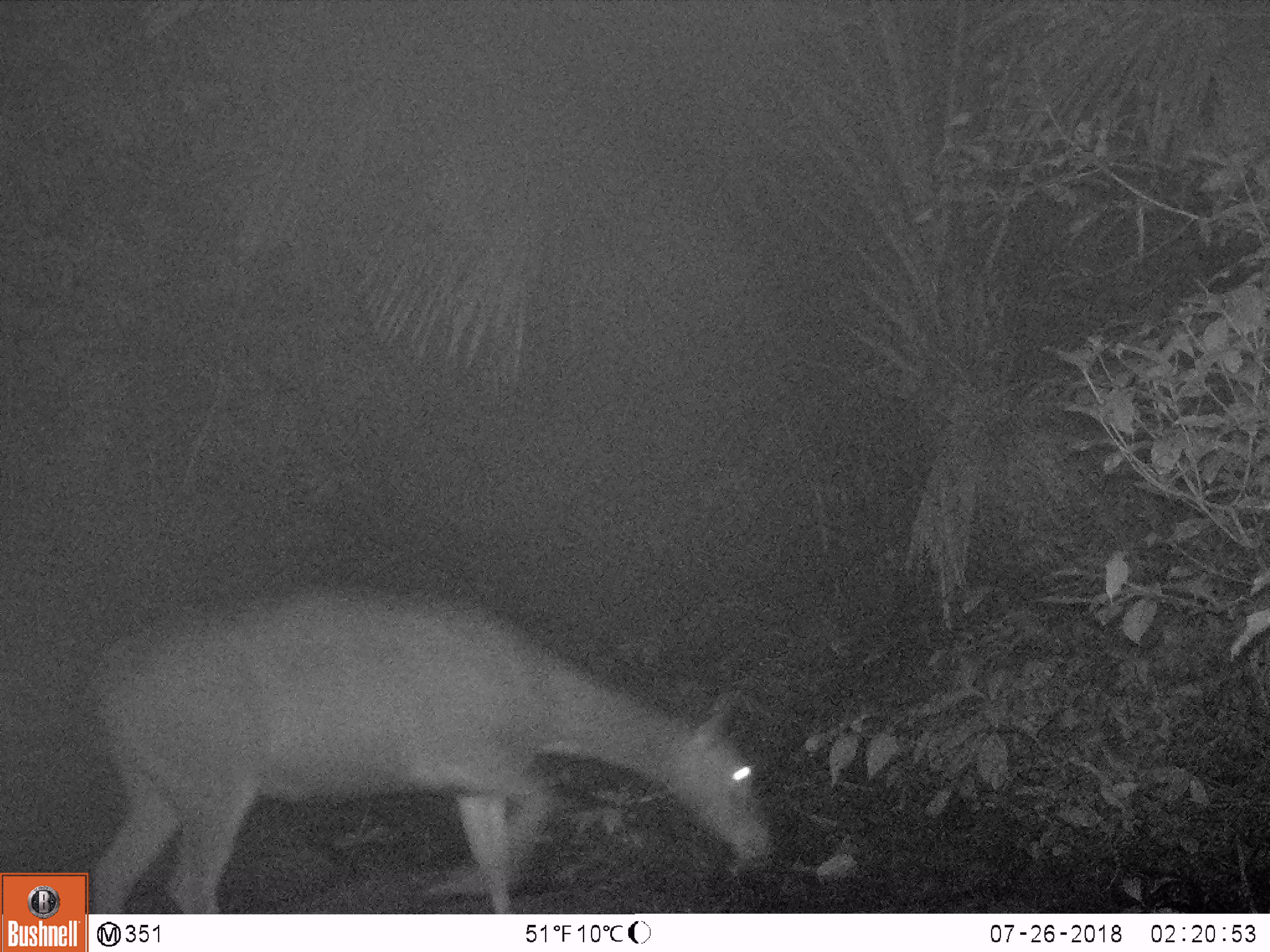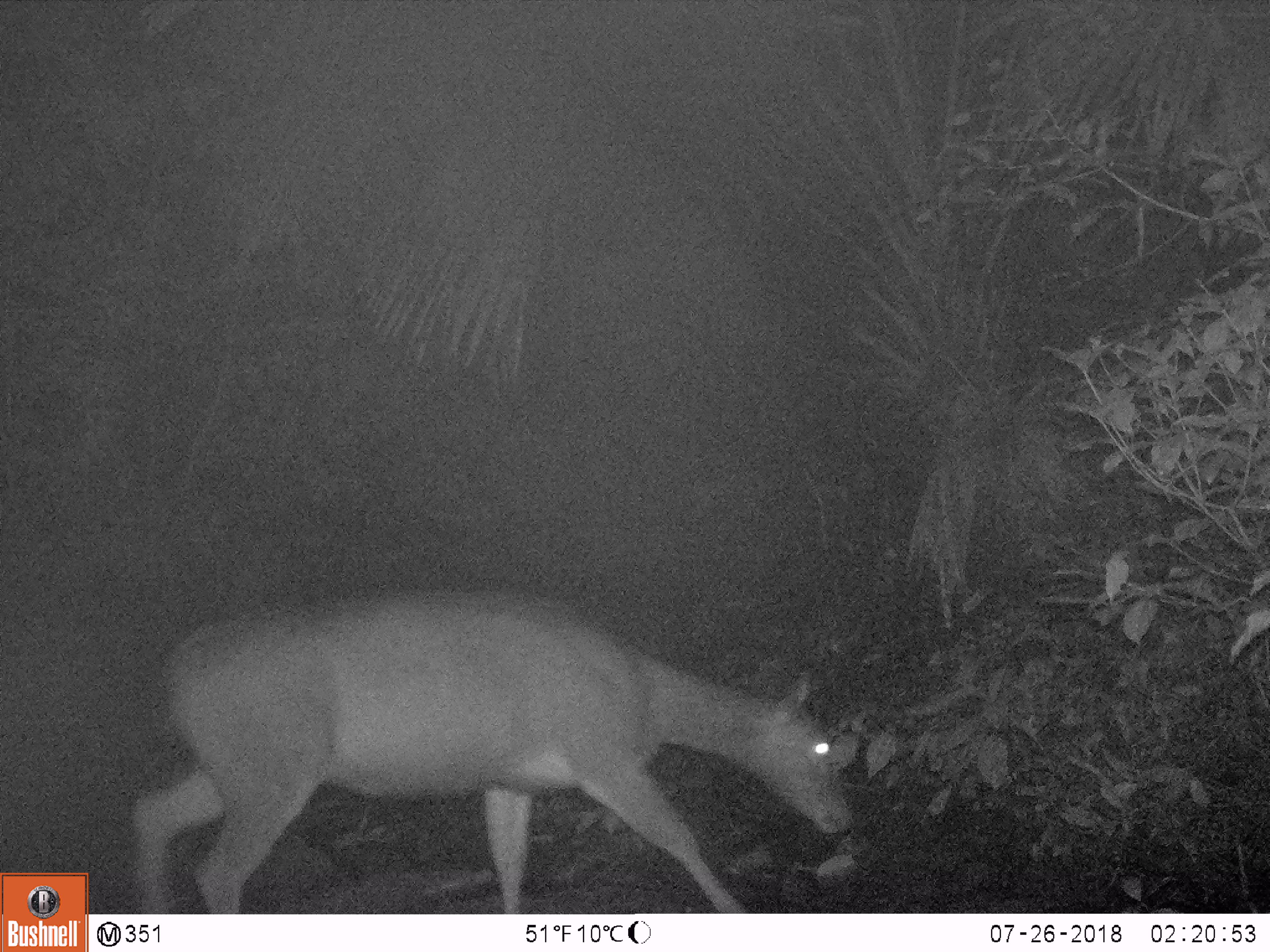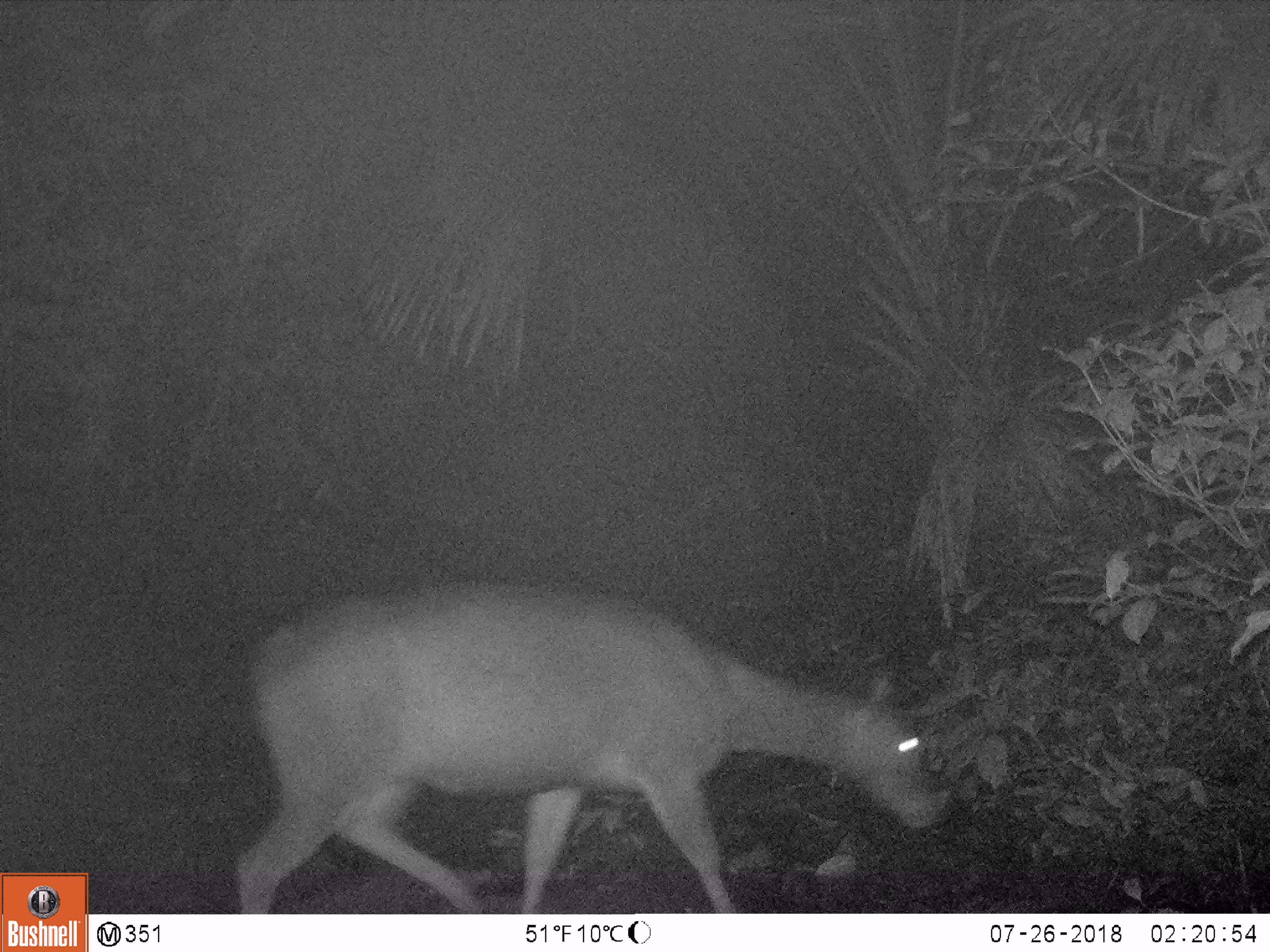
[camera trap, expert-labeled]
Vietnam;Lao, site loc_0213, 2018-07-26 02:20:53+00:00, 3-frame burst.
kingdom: Animalia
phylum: Chordata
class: Mammalia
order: Artiodactyla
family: Cervidae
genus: Rusa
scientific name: Rusa unicolor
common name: sambar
Sambar (Rusa unicolor). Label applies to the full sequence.